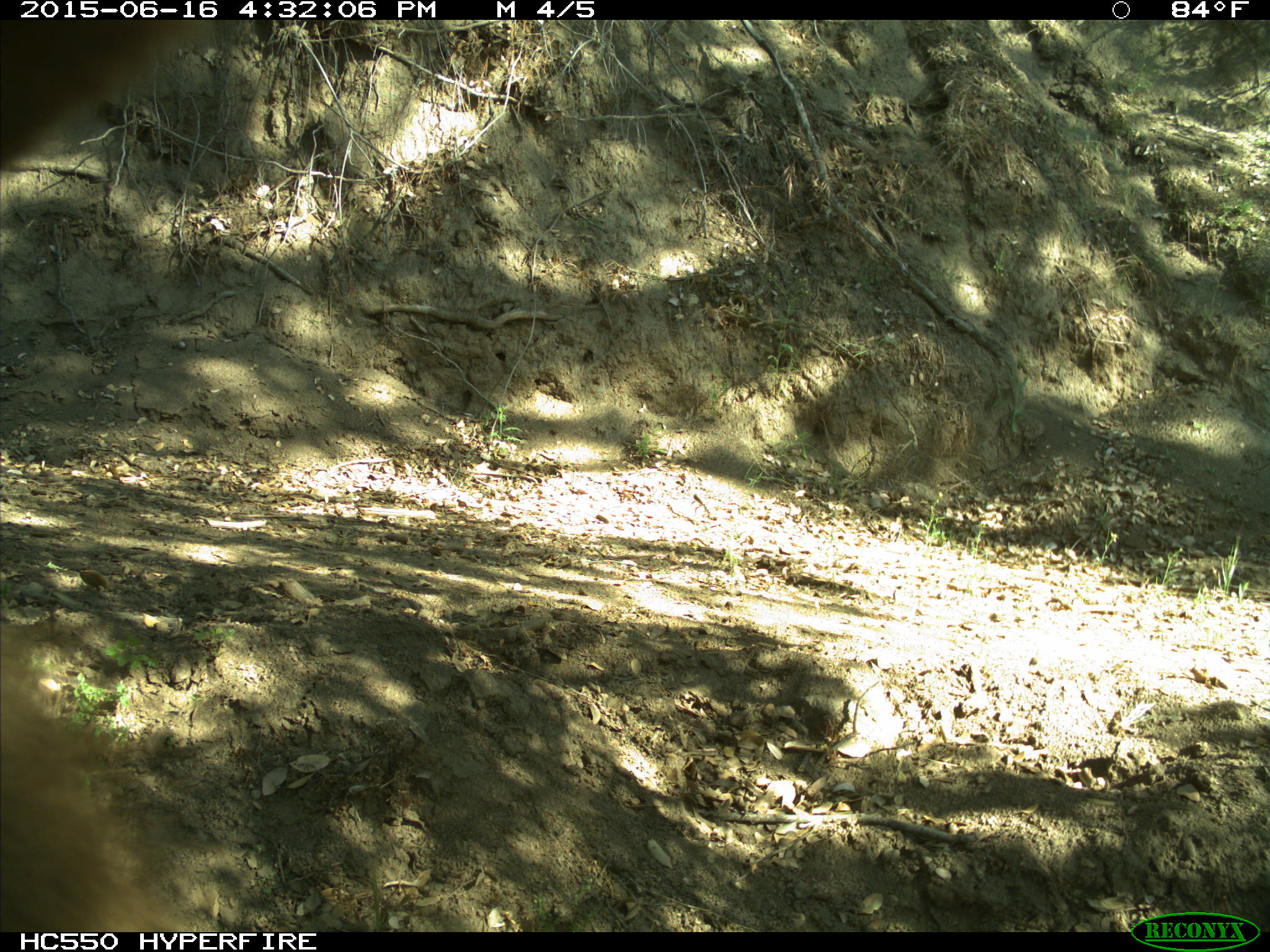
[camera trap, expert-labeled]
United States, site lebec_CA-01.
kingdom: Animalia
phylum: Chordata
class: Mammalia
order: Carnivora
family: Ursidae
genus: Ursus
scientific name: Ursus americanus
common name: american black bear